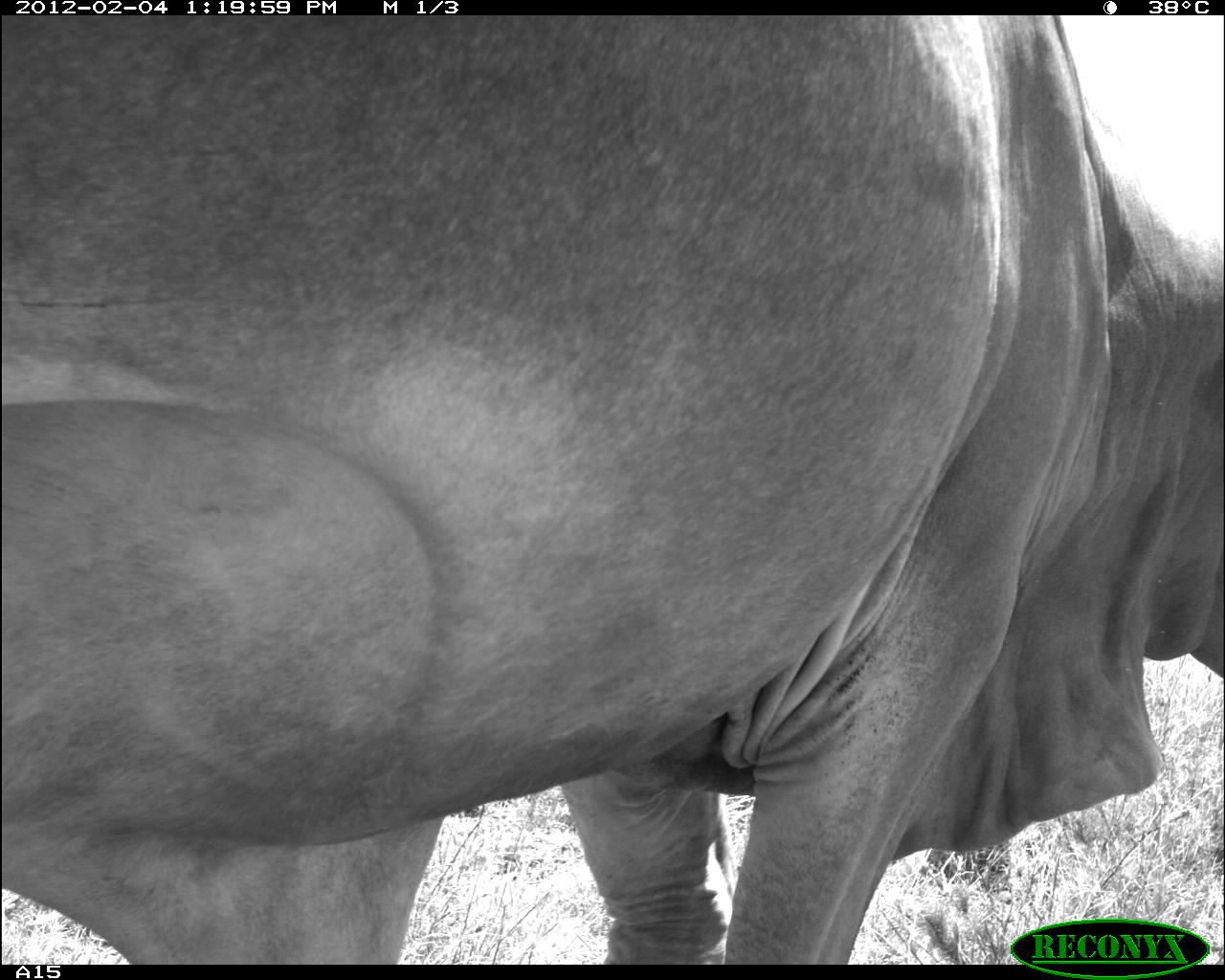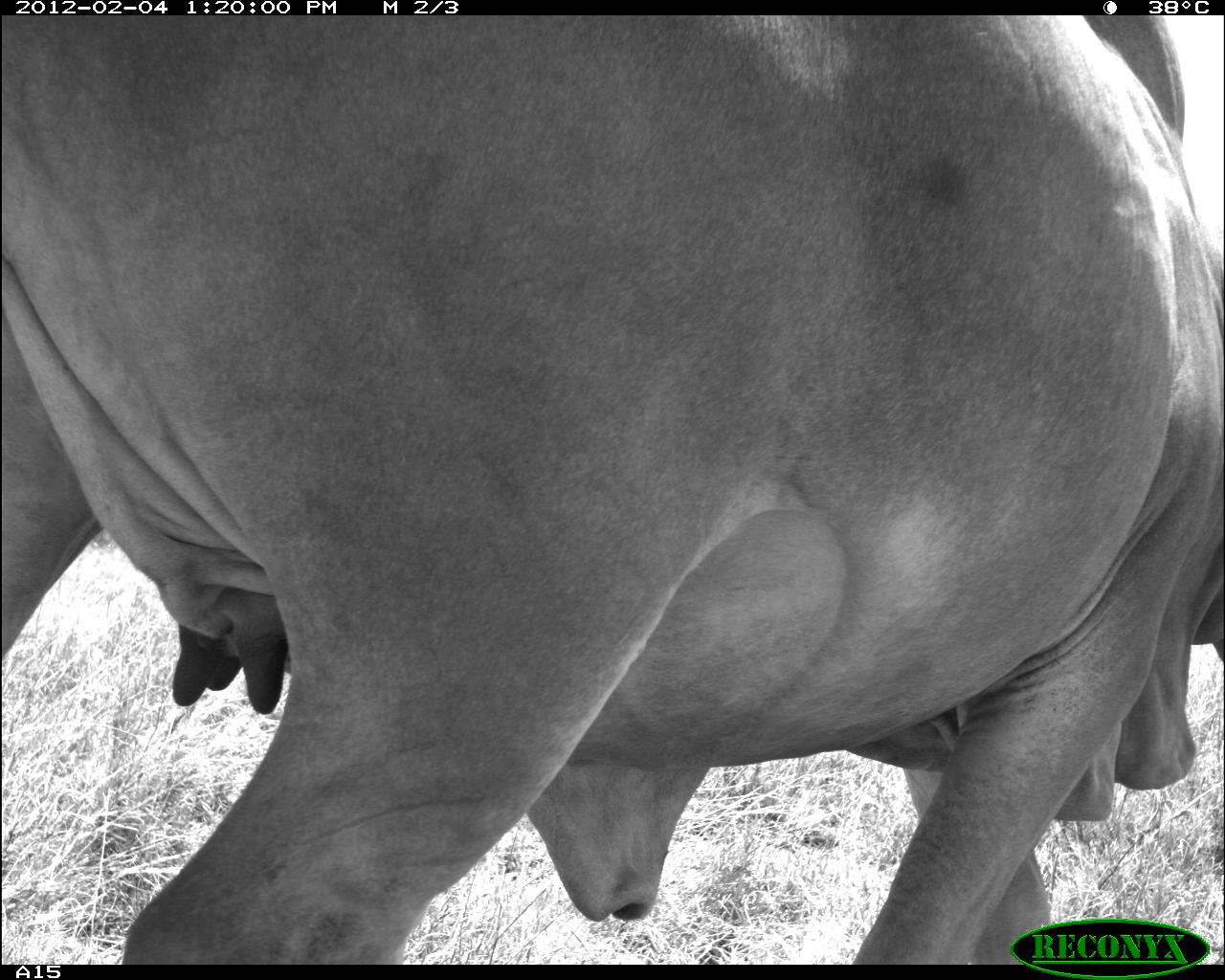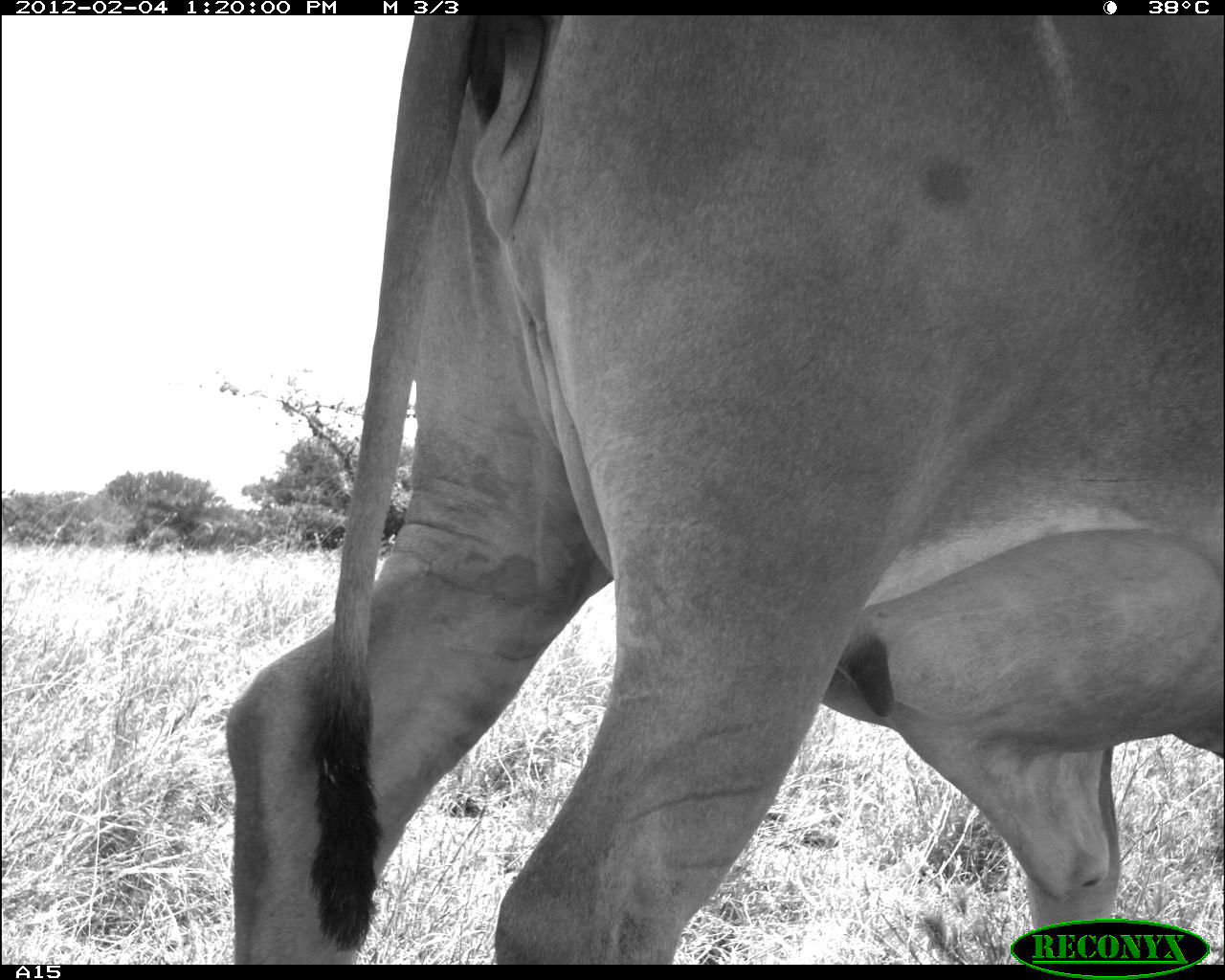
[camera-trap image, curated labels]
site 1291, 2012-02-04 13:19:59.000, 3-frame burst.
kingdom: Animalia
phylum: Chordata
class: Mammalia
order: Artiodactyla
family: Bovidae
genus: Bos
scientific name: Bos taurus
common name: domestic cattle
Bos taurus (domestic cattle), count 1.